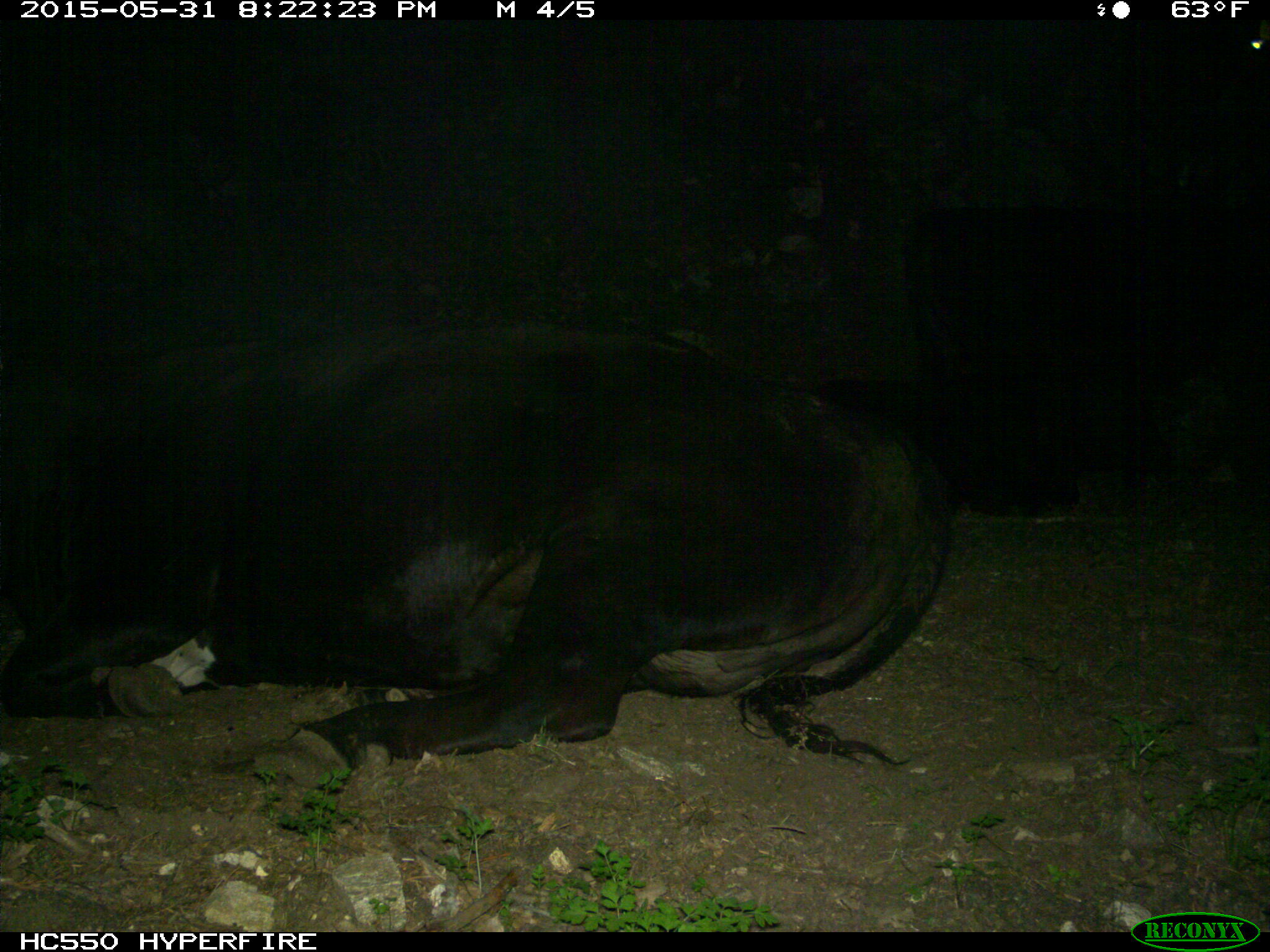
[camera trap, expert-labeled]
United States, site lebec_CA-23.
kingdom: Animalia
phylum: Chordata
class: Mammalia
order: Artiodactyla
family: Bovidae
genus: Bos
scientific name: Bos taurus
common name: domestic cow